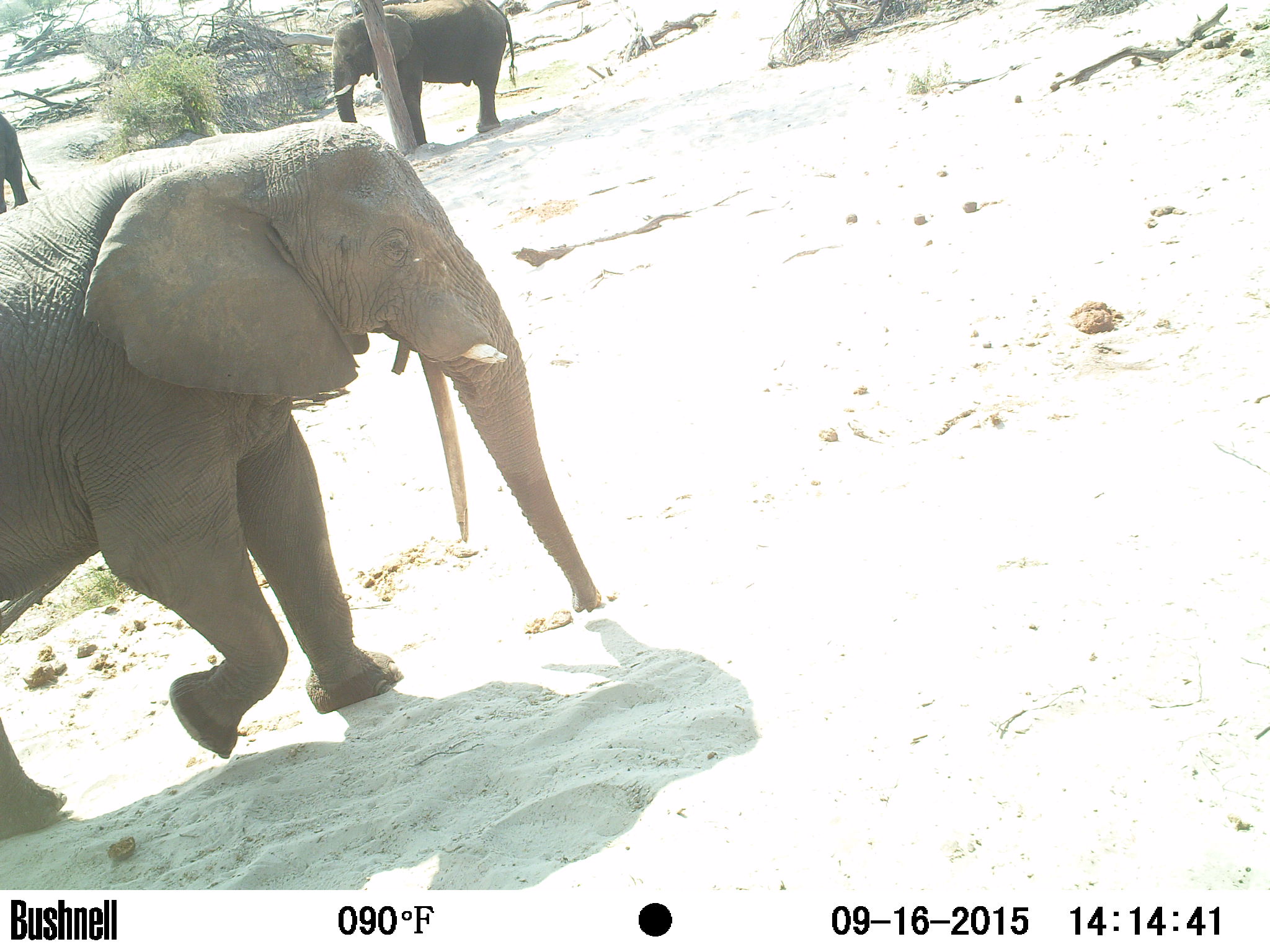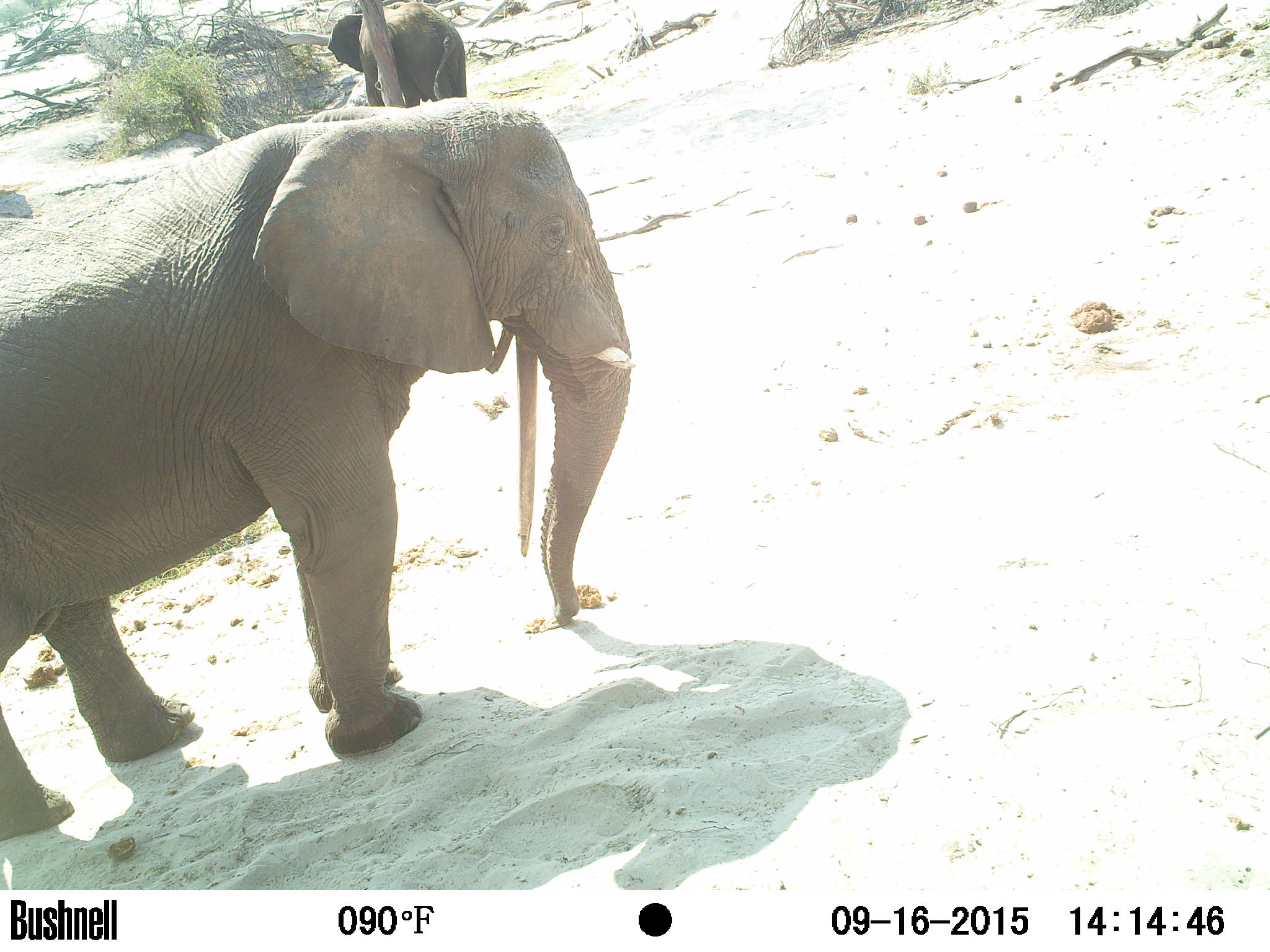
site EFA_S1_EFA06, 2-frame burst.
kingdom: Animalia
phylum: Chordata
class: Mammalia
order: Proboscidea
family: Elephantidae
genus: Loxodonta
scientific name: Loxodonta africana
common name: african bush elephant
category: elephant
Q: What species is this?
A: Elephant (african bush elephant) (Loxodonta africana).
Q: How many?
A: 3.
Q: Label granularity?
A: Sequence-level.